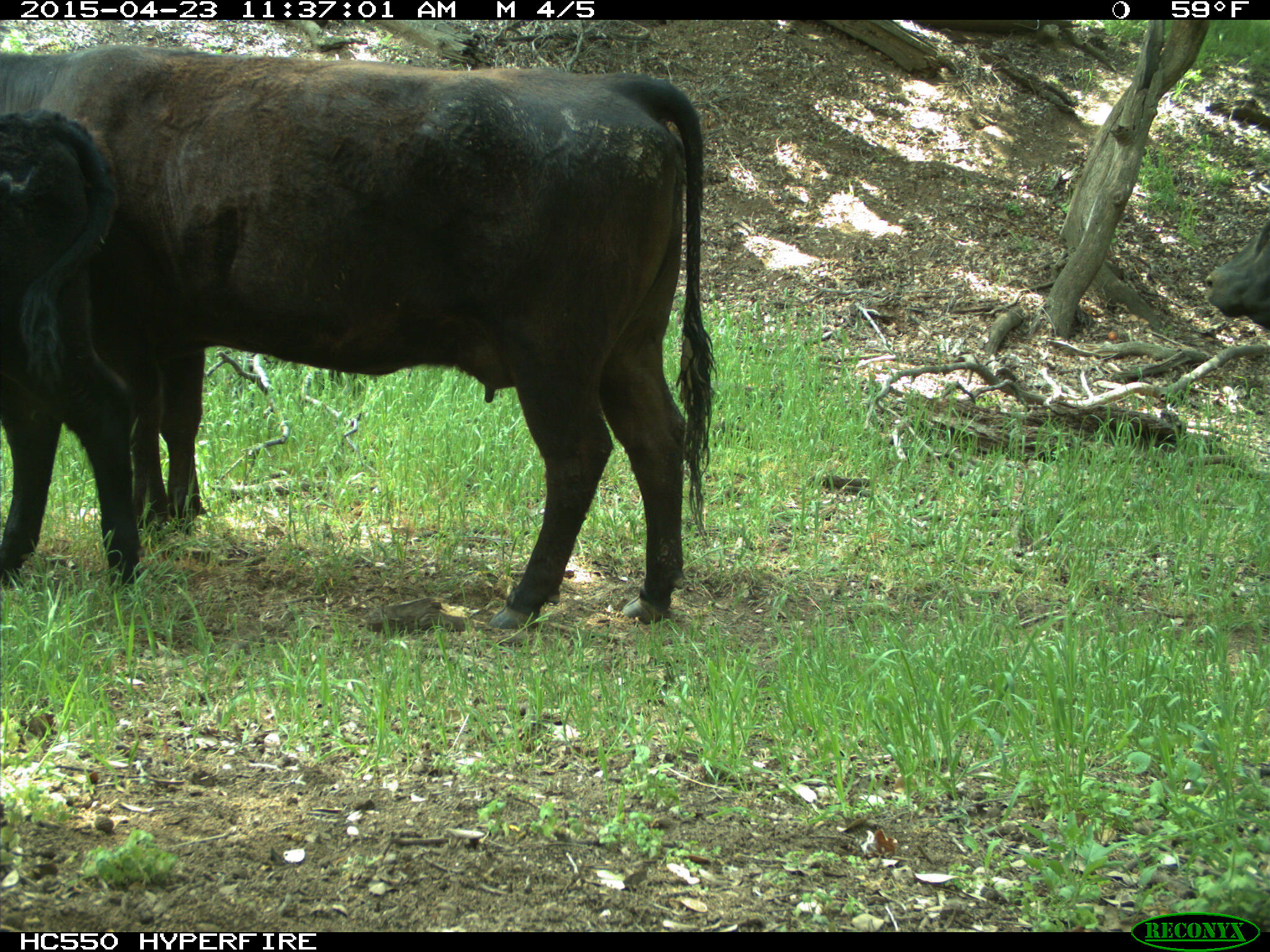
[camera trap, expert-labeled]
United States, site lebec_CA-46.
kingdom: Animalia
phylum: Chordata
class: Mammalia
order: Artiodactyla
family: Bovidae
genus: Bos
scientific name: Bos taurus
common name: domestic cow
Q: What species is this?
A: Bos taurus (domestic cow).